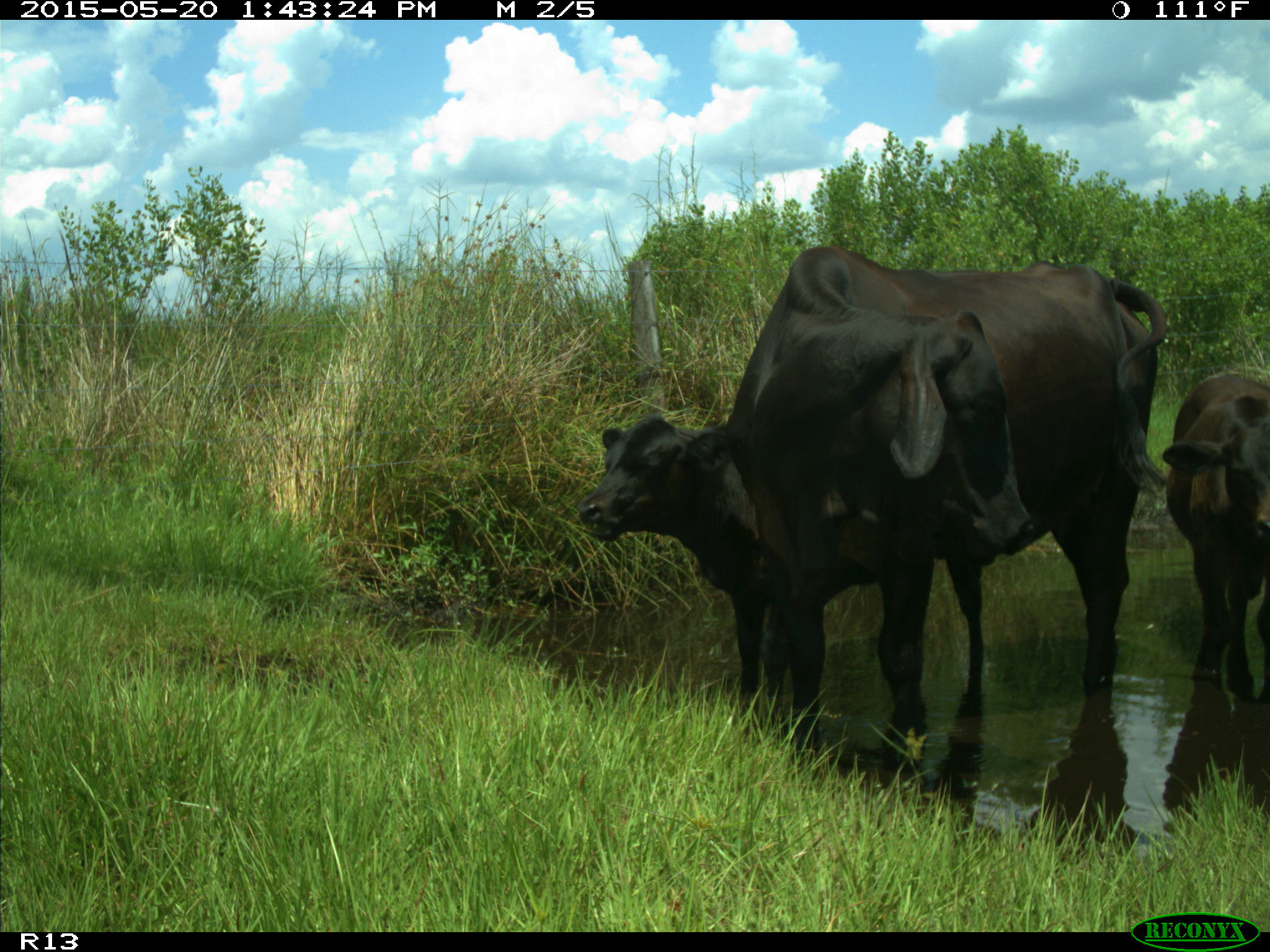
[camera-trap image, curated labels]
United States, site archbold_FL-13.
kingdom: Animalia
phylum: Chordata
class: Mammalia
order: Artiodactyla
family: Bovidae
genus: Bos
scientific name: Bos taurus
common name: domestic cow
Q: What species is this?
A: Bos taurus (domestic cow).